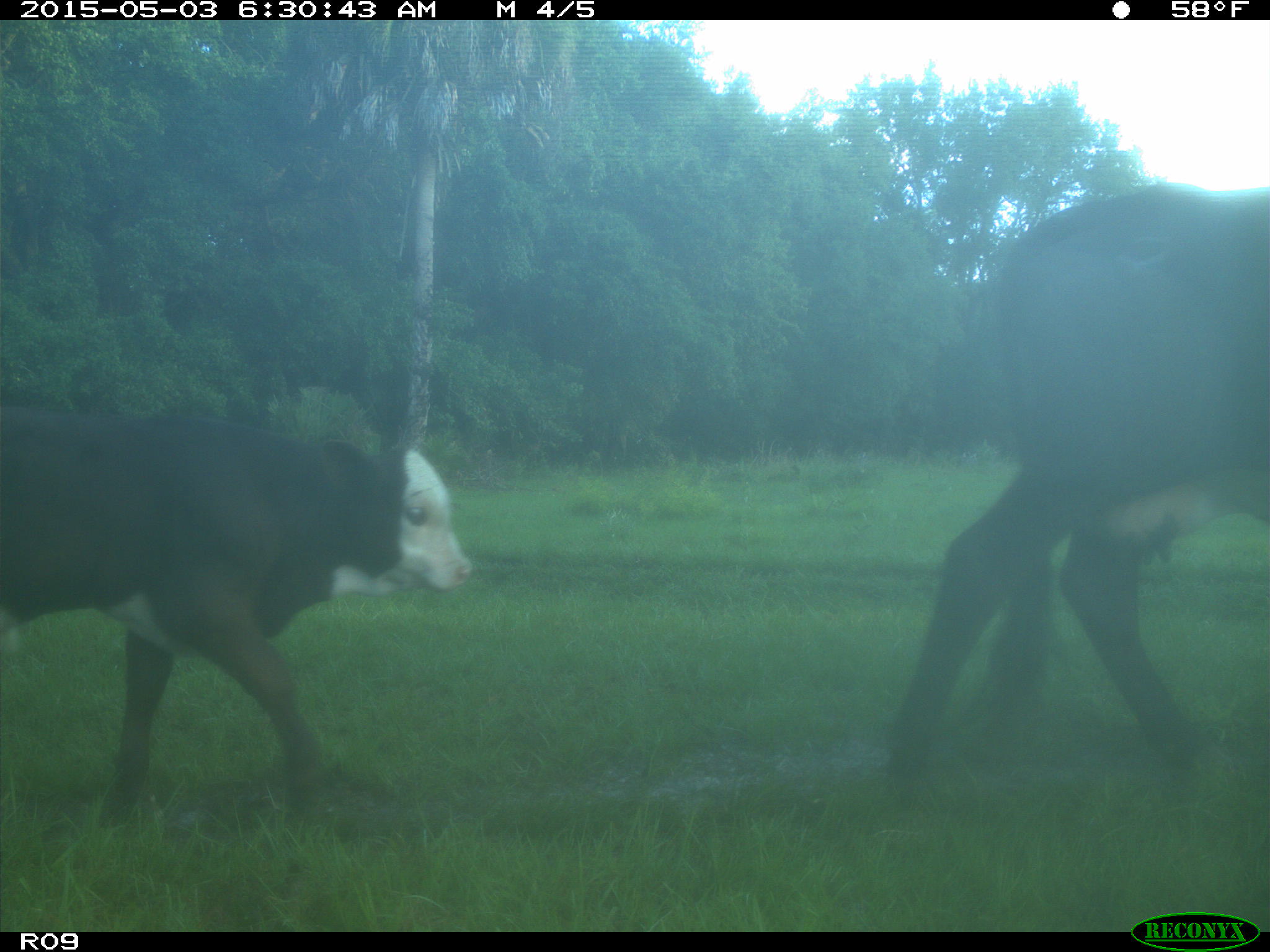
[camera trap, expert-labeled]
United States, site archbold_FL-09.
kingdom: Animalia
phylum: Chordata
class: Mammalia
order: Artiodactyla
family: Bovidae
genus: Bos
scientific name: Bos taurus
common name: domestic cow